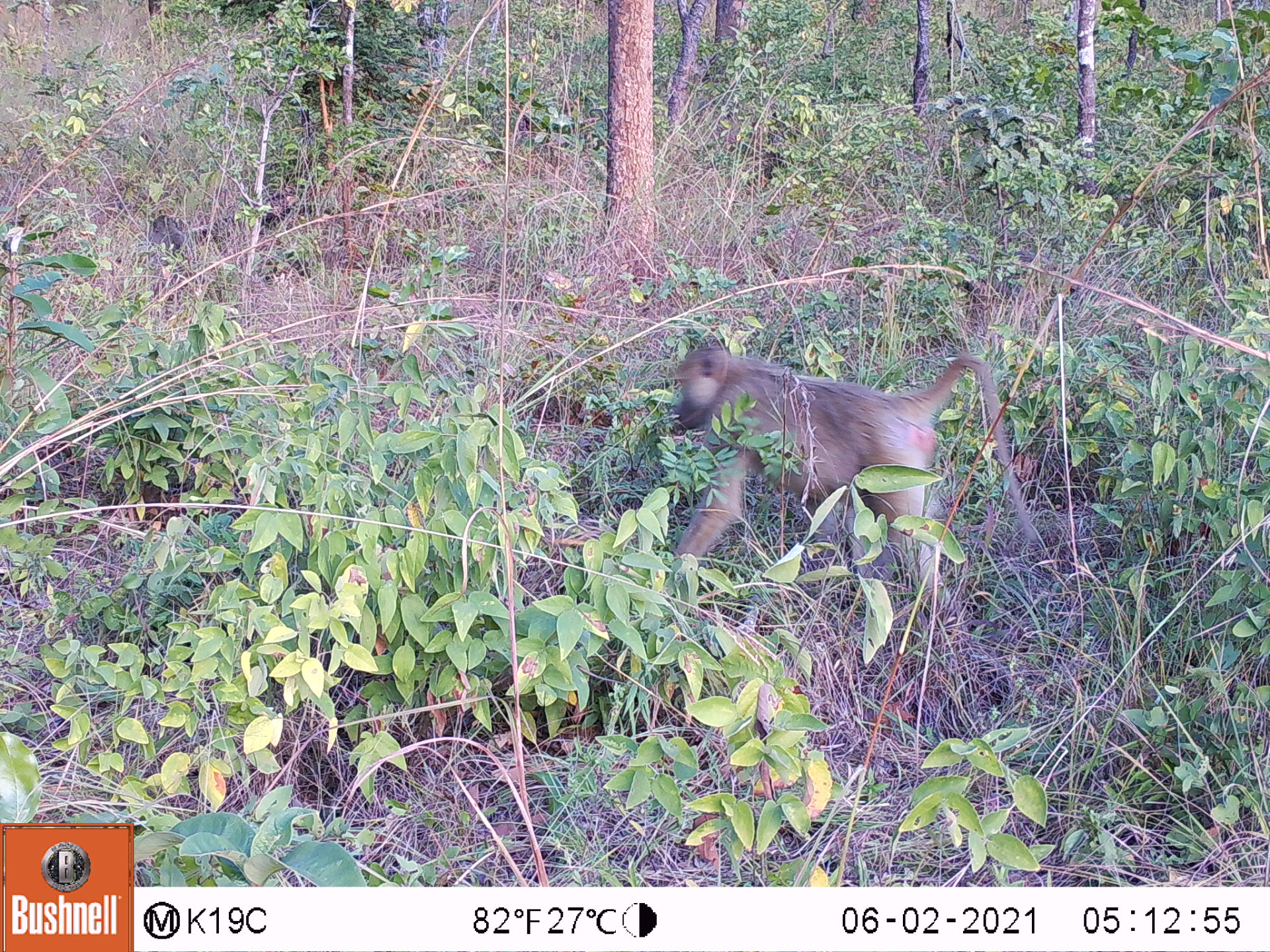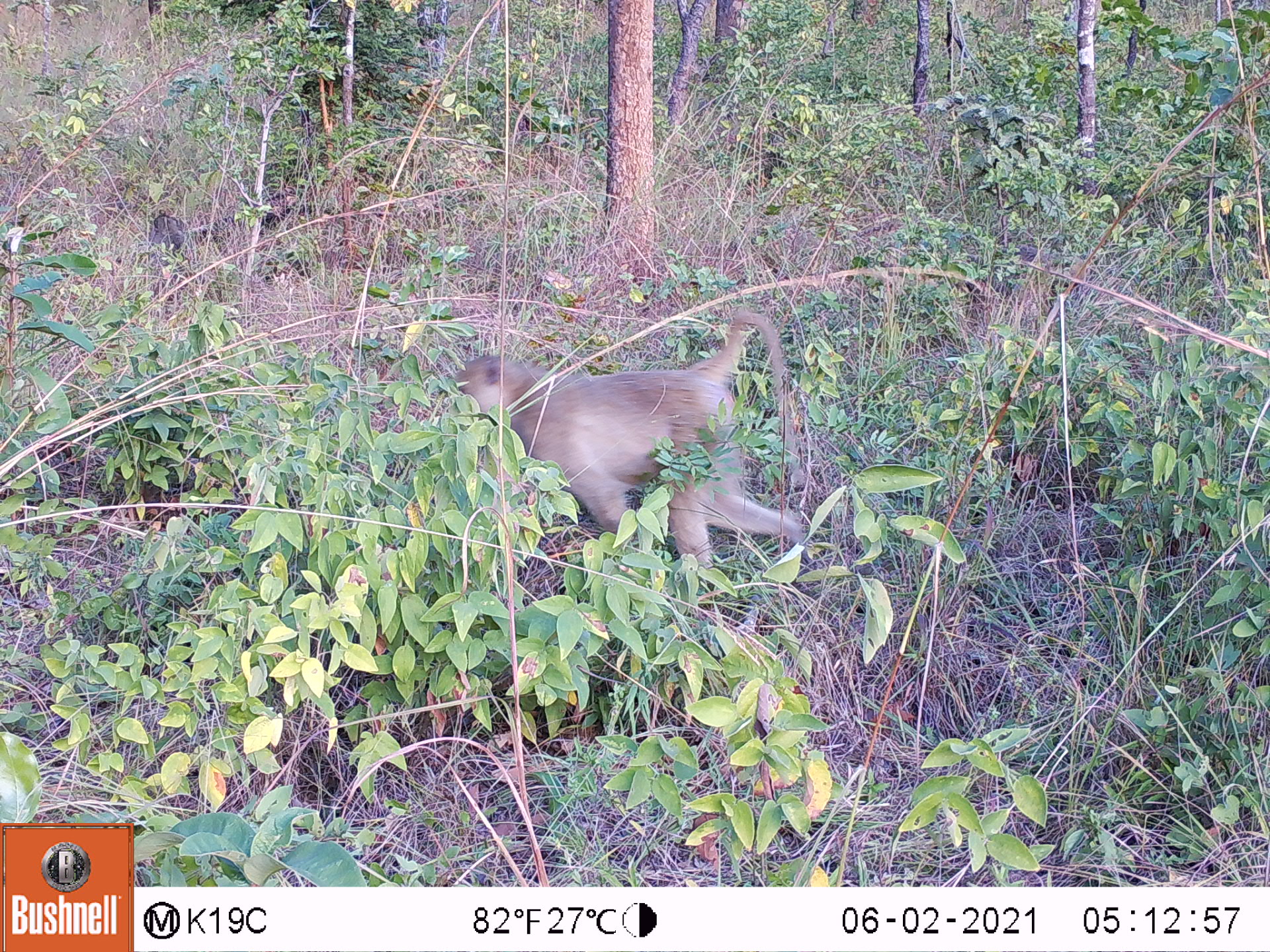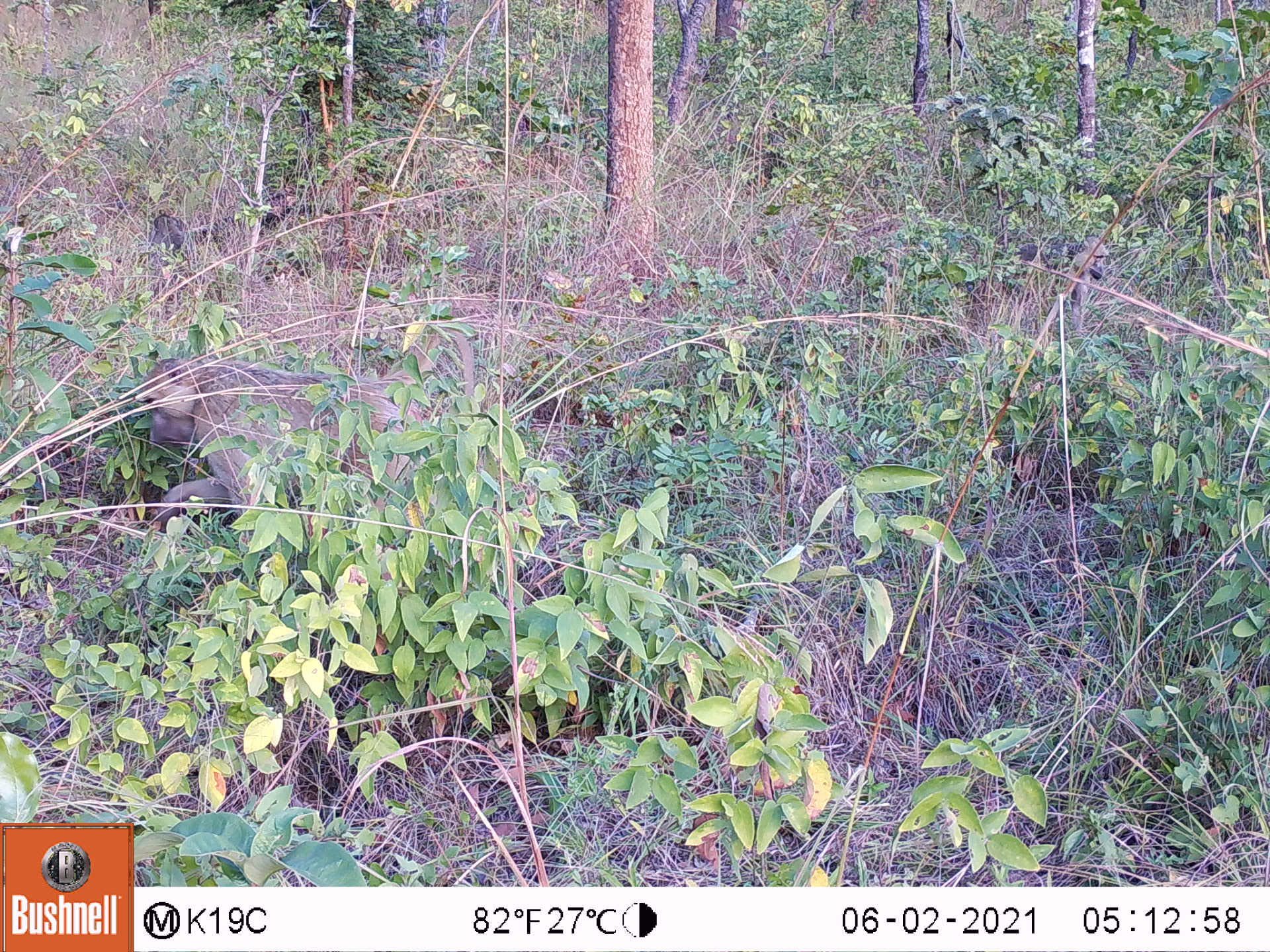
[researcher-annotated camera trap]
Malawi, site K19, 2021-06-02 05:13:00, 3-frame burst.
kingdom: Animalia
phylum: Chordata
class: Mammalia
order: Primates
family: Cercopithecidae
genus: Papio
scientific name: Papio cynocephalus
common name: yellow baboon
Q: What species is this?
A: Yellow baboon (Papio cynocephalus).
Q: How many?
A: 3.